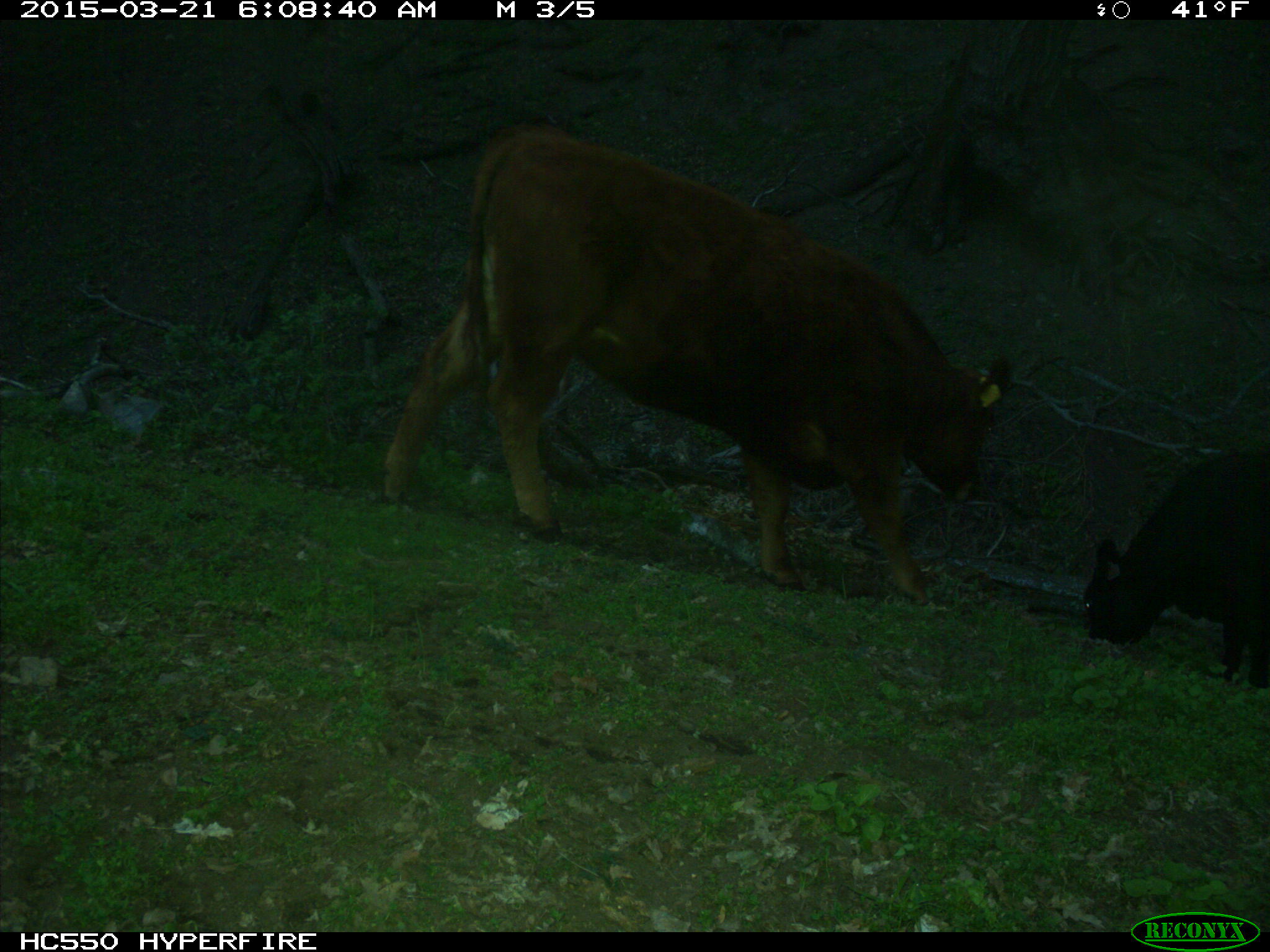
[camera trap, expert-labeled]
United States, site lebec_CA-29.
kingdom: Animalia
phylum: Chordata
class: Mammalia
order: Artiodactyla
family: Bovidae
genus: Bos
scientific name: Bos taurus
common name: domestic cow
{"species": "Bos taurus (domestic cow)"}